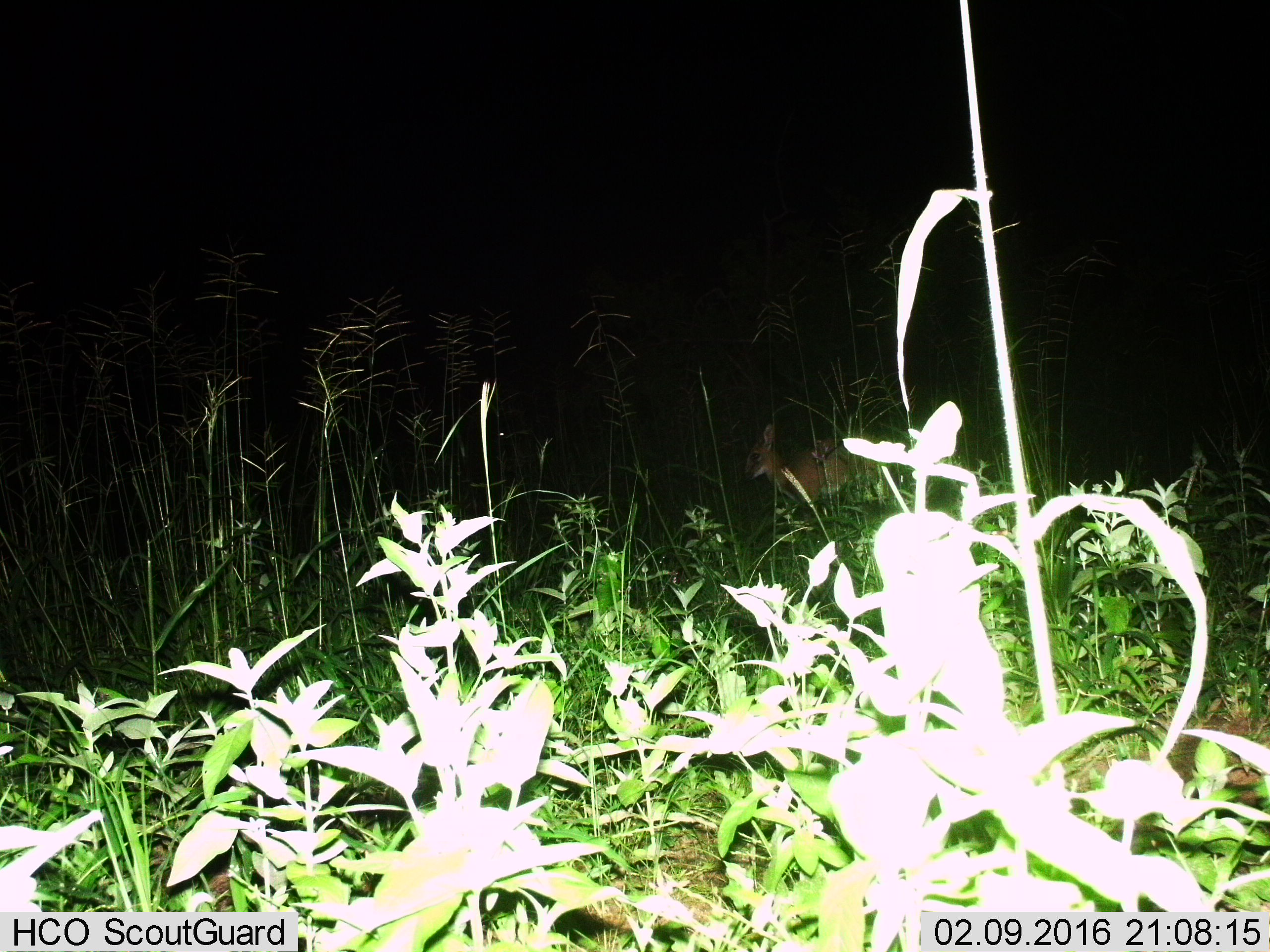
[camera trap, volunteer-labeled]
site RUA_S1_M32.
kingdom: Animalia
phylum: Chordata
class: Mammalia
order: Artiodactyla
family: Bovidae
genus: Madoqua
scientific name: Madoqua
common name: dik-dik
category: dikdik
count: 1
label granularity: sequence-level